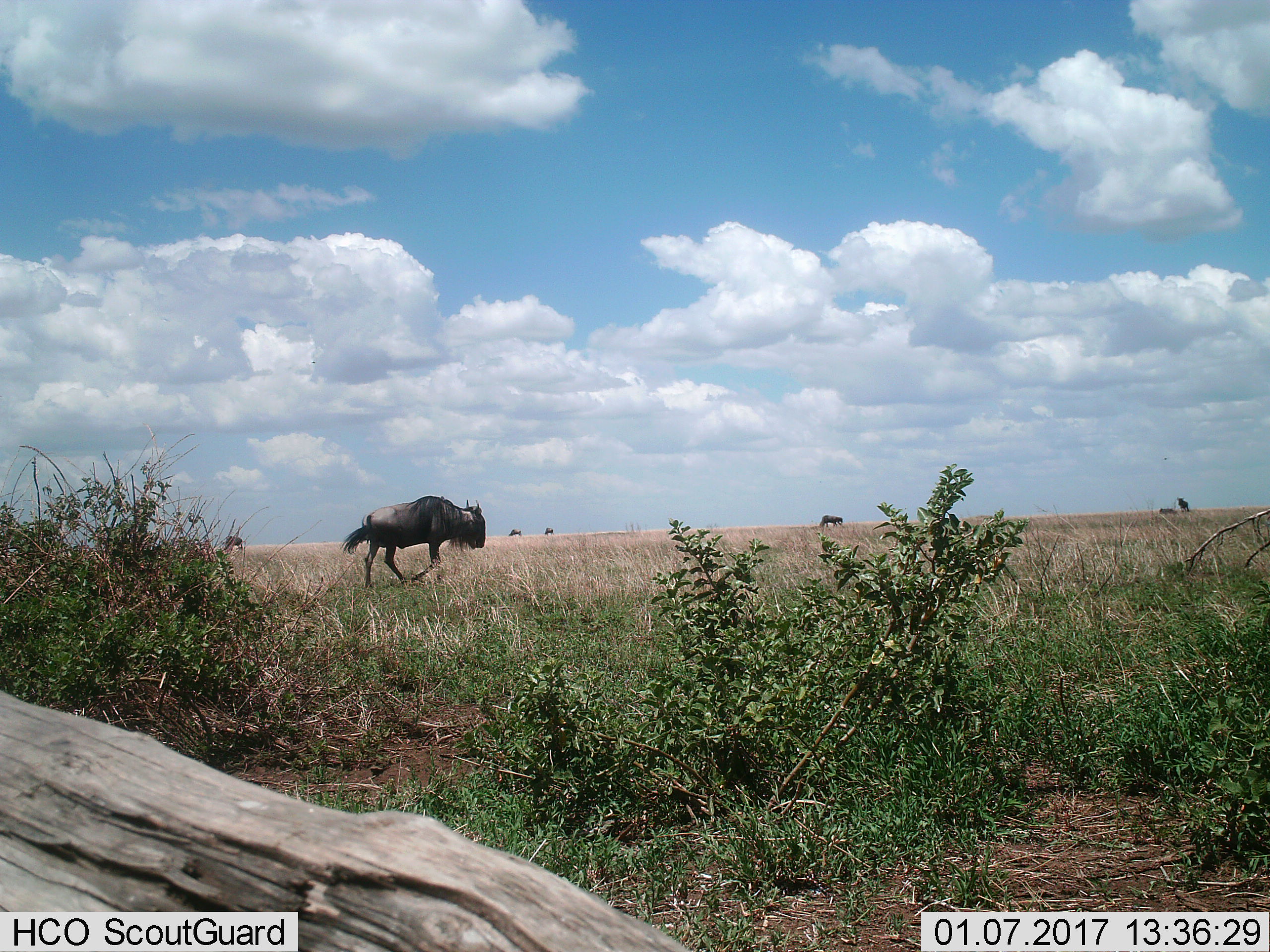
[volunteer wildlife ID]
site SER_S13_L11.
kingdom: Animalia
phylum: Chordata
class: Mammalia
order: Artiodactyla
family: Bovidae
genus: Connochaetes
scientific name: Connochaetes taurinus taurinus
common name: blue wildebeest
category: wildebeestblue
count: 7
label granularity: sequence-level